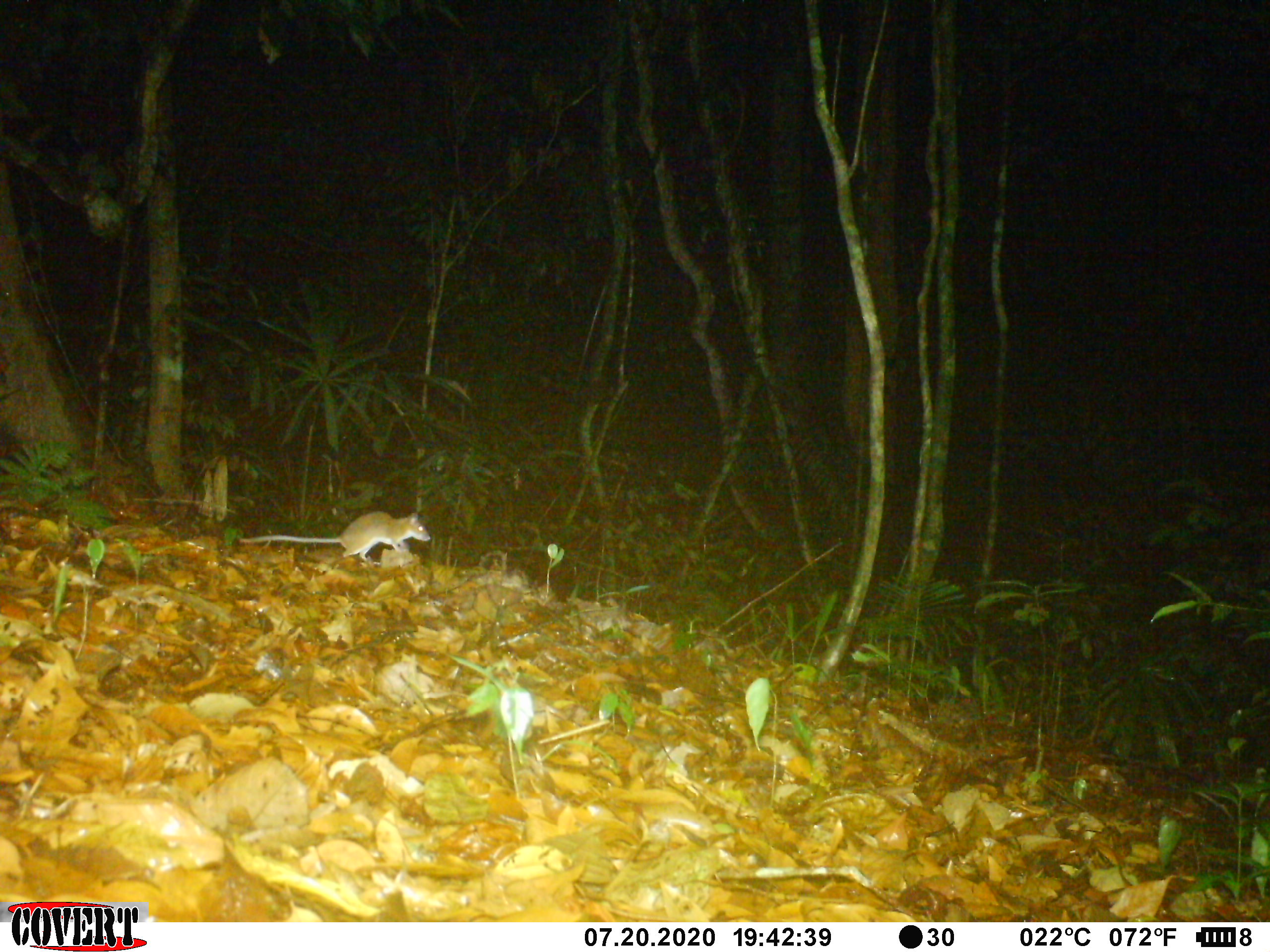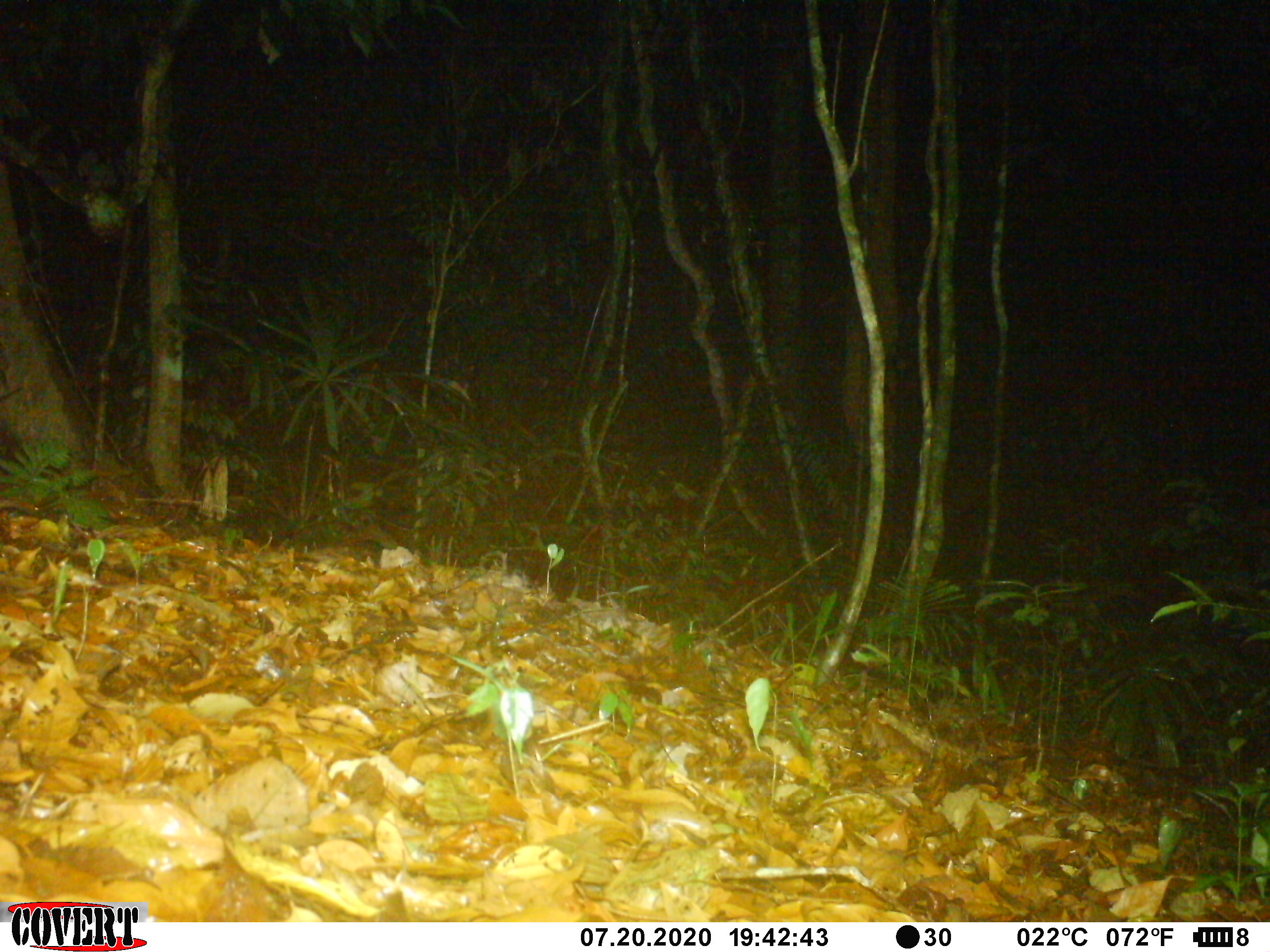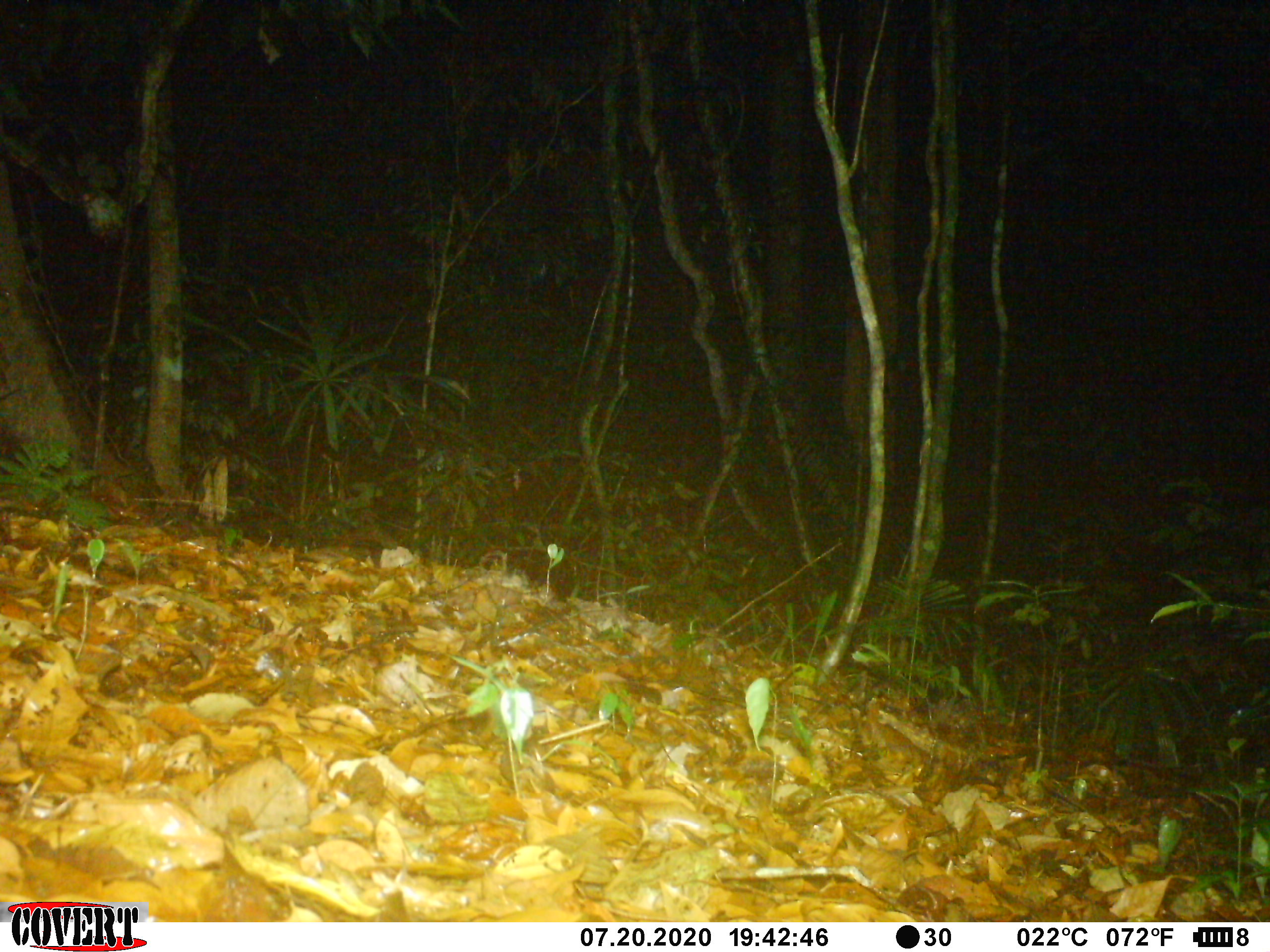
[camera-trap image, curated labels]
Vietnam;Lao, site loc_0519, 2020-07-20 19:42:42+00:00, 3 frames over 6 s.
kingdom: Animalia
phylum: Chordata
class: Mammalia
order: Rodentia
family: Muridae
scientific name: Muridae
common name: old-world mice and rats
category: unidentified murid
Unidentified murid (old-world mice and rats) (Muridae). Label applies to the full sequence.